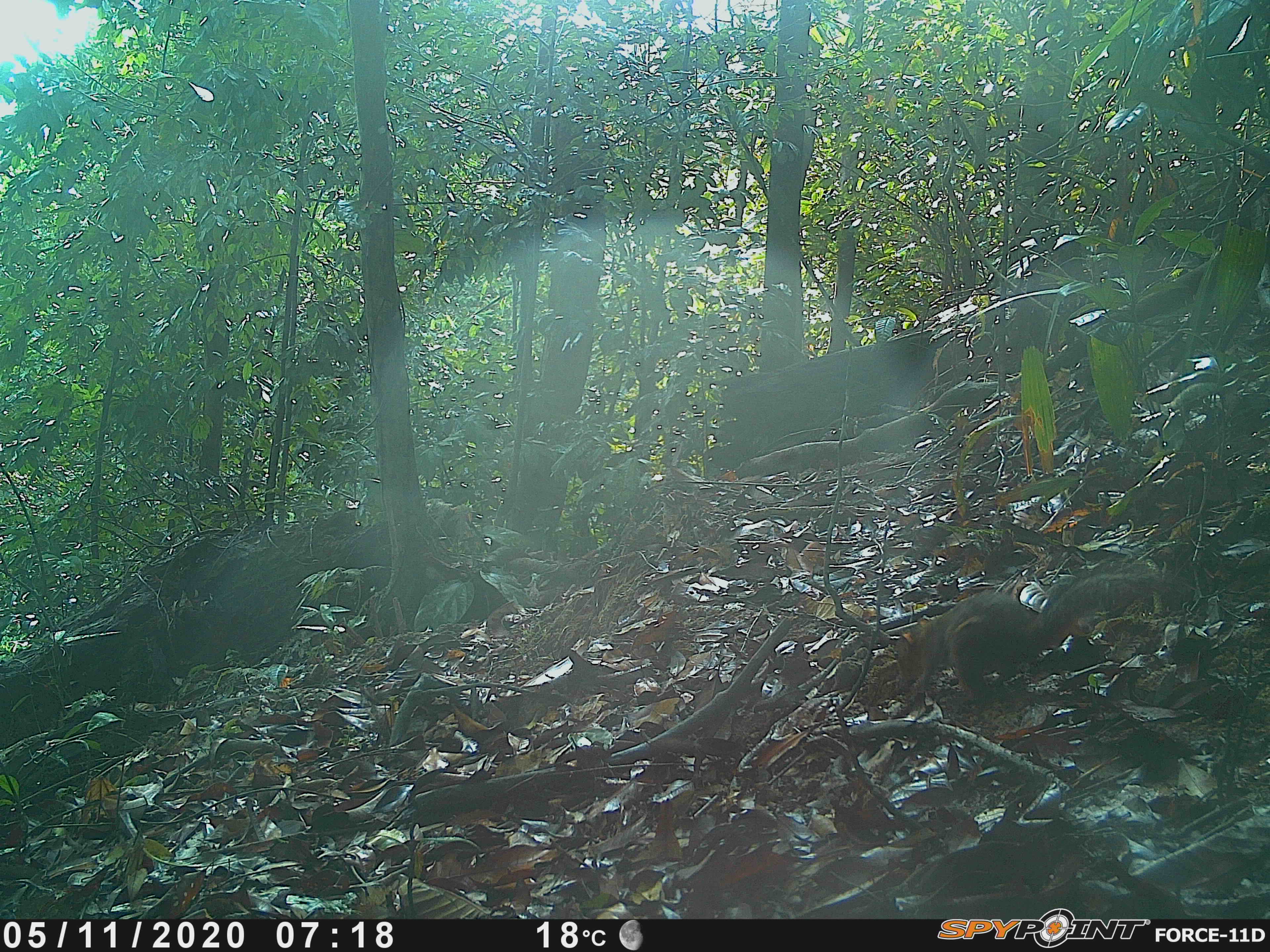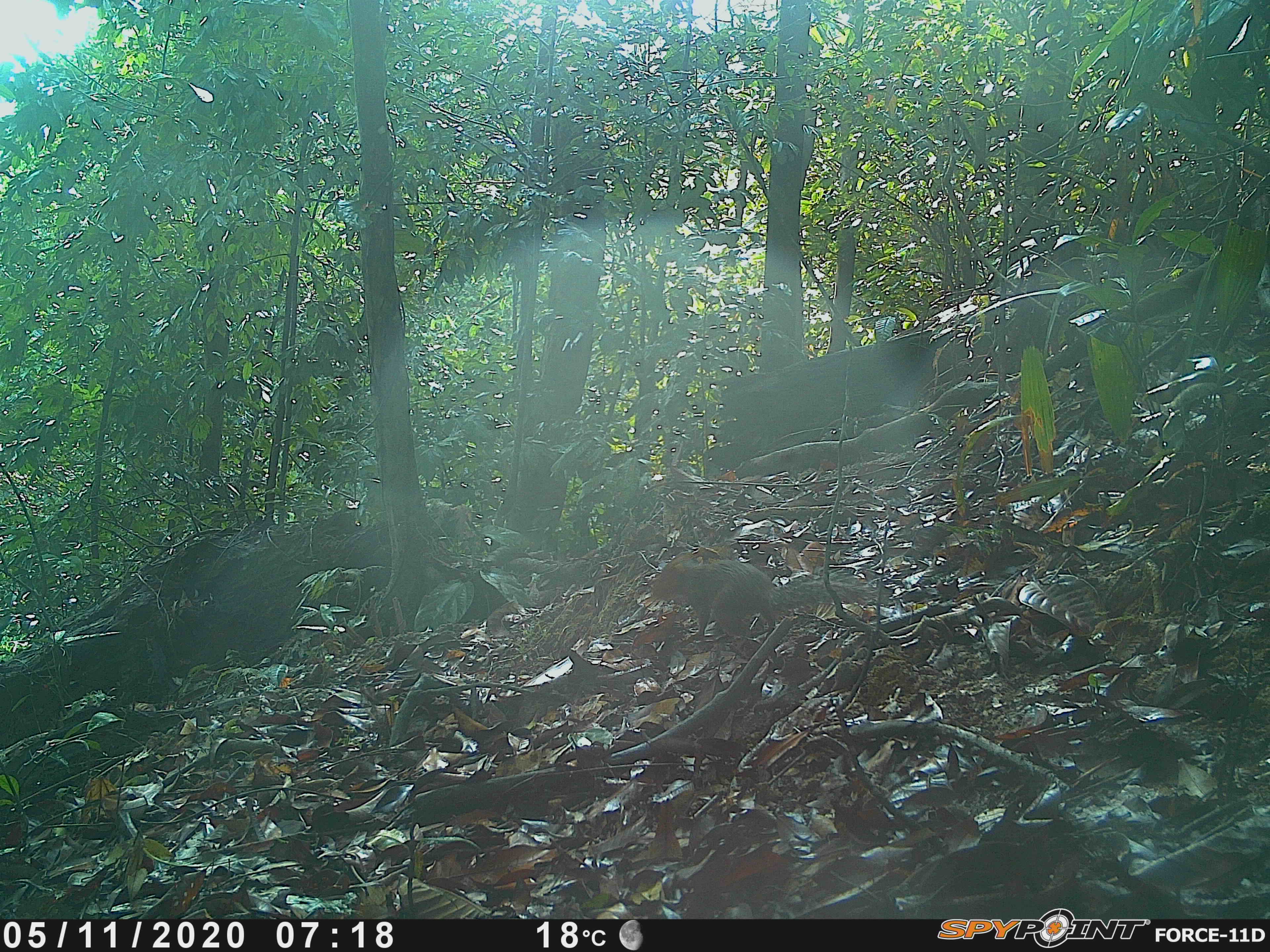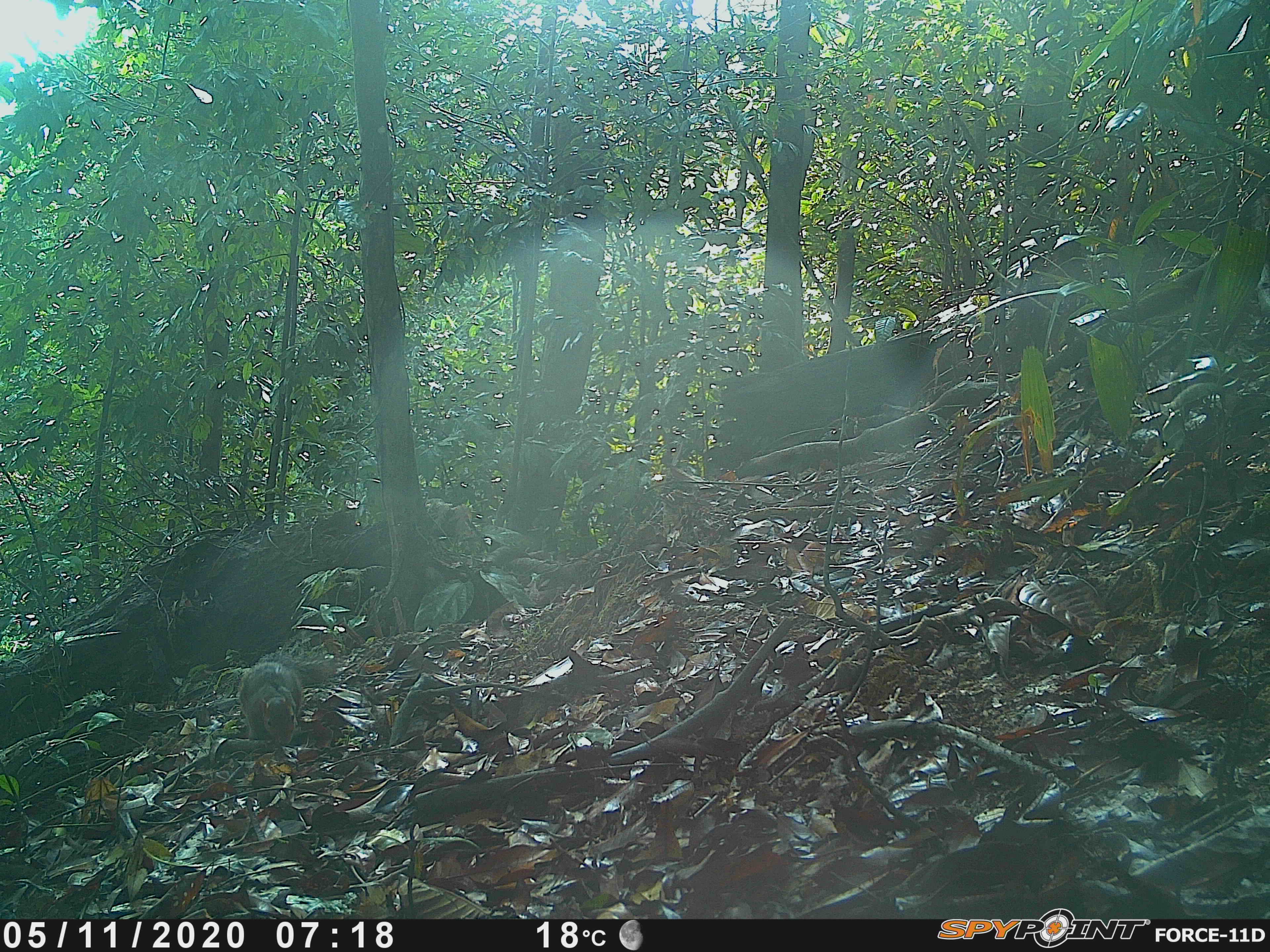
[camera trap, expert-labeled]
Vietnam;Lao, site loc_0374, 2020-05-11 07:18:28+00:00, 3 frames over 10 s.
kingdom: Animalia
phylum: Chordata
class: Mammalia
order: Rodentia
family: Sciuridae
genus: Dremomys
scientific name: Dremomys rufigenis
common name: red-cheeked squirrel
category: red cheeked squirrel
Red cheeked squirrel (red-cheeked squirrel) (Dremomys rufigenis). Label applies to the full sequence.